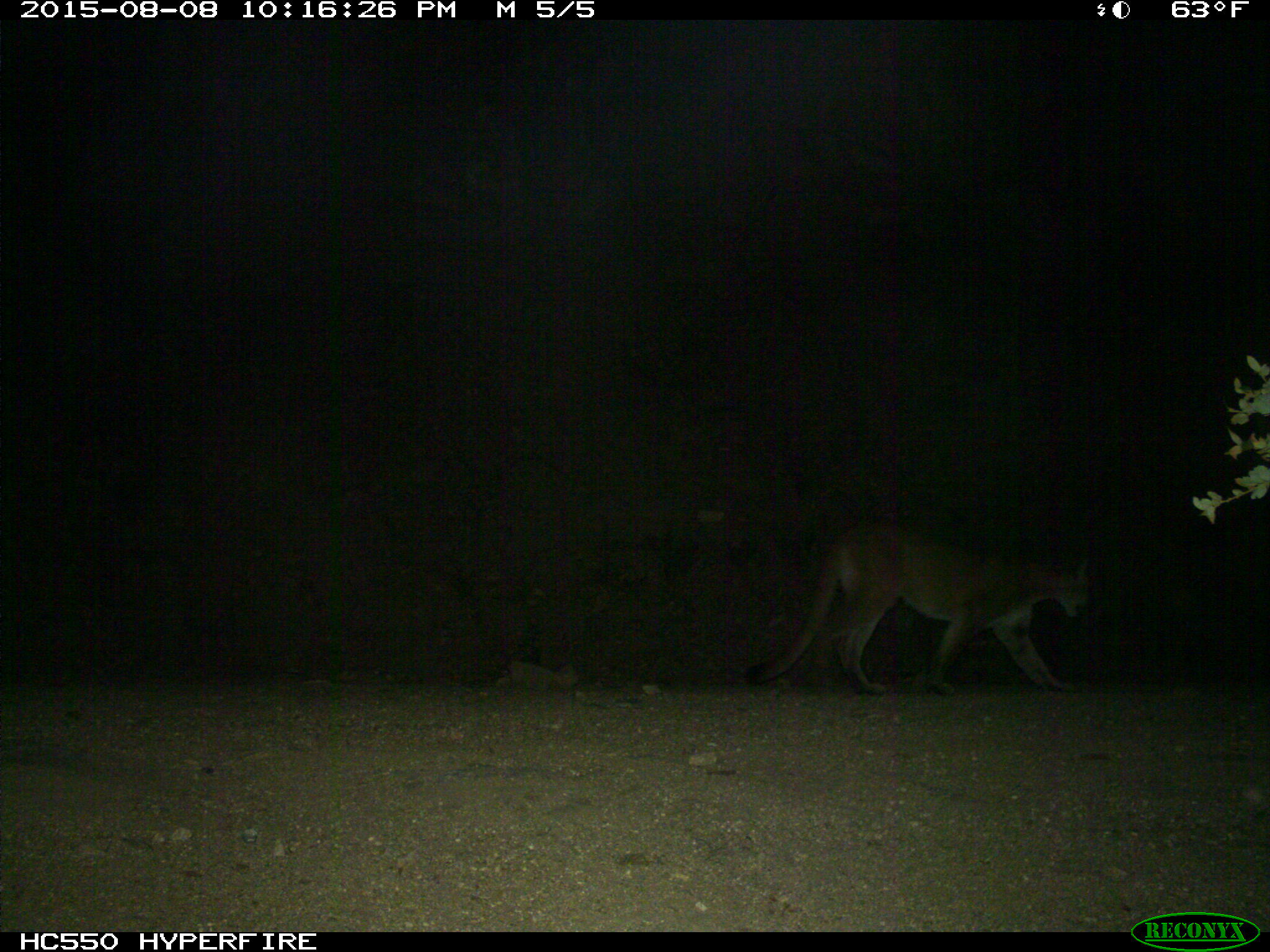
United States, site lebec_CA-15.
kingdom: Animalia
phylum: Chordata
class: Mammalia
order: Carnivora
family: Felidae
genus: Puma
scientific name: Puma concolor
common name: mountain lion